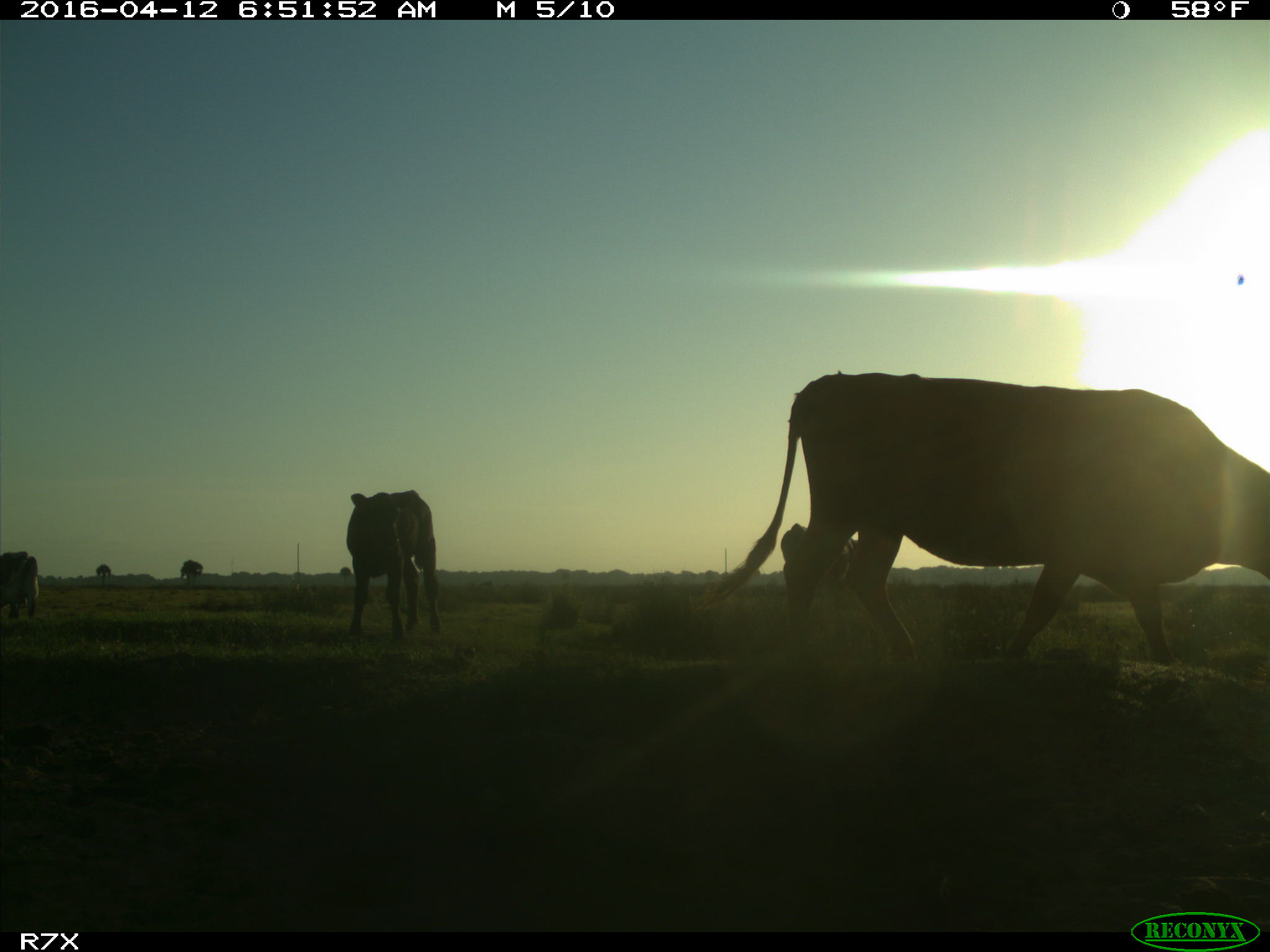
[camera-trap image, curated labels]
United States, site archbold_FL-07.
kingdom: Animalia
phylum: Chordata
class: Mammalia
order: Artiodactyla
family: Bovidae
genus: Bos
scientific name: Bos taurus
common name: domestic cow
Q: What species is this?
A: Bos taurus (domestic cow).